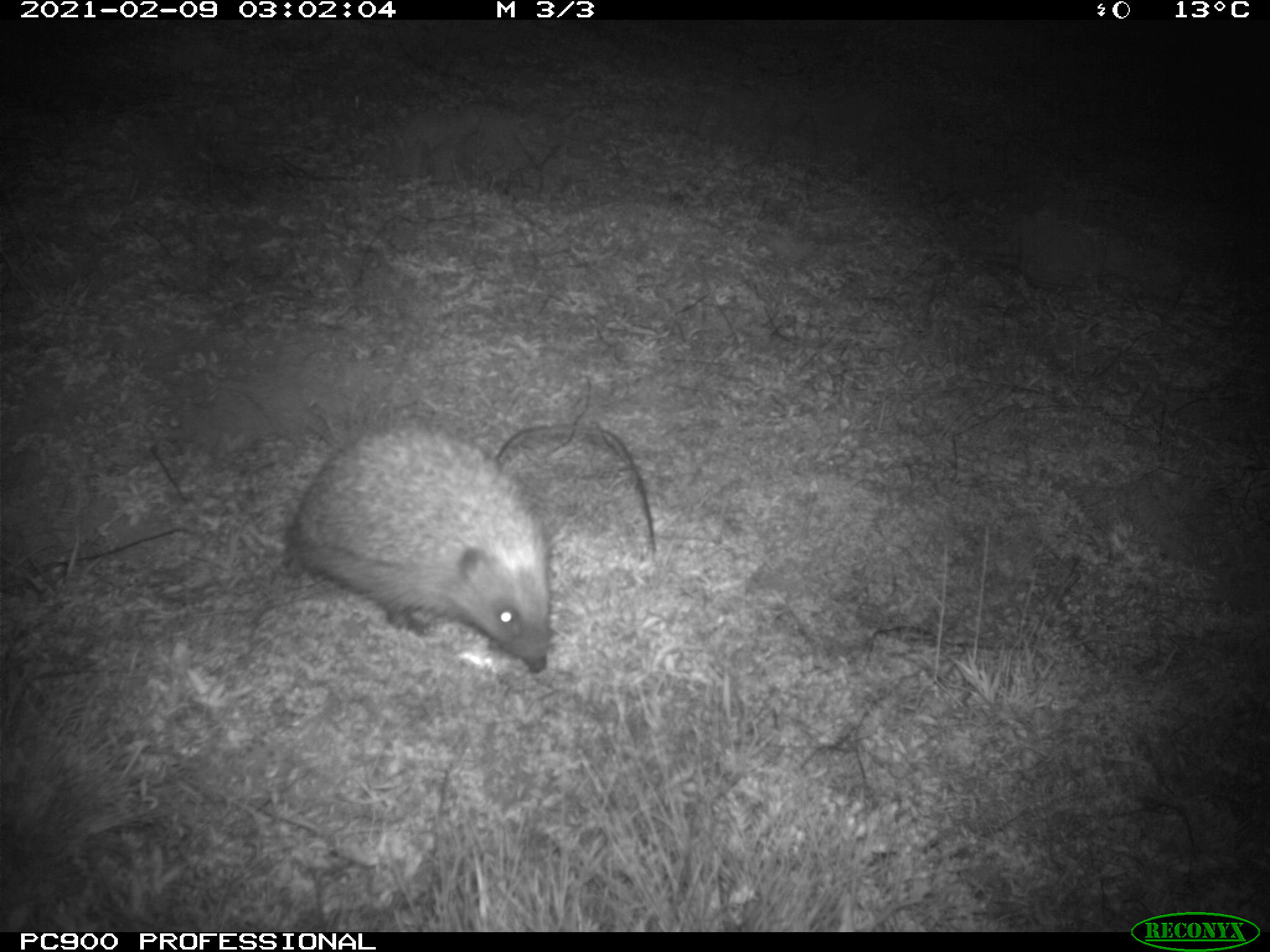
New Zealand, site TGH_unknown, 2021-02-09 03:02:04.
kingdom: Animalia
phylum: Chordata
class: Mammalia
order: Eulipotyphla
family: Erinaceidae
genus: Erinaceus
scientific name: Erinaceus europaeus europaeus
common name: european hedgehog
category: hedgehog